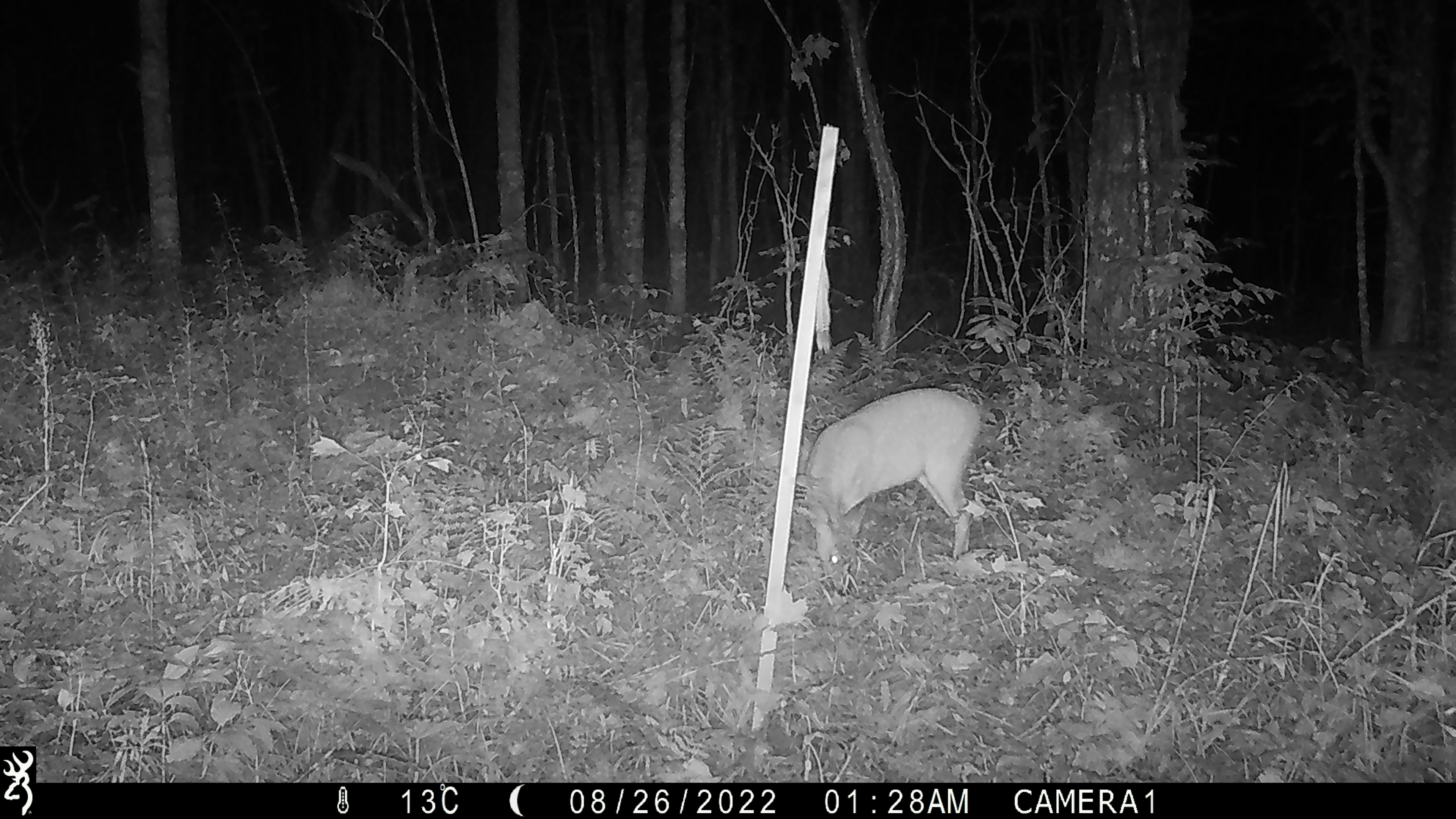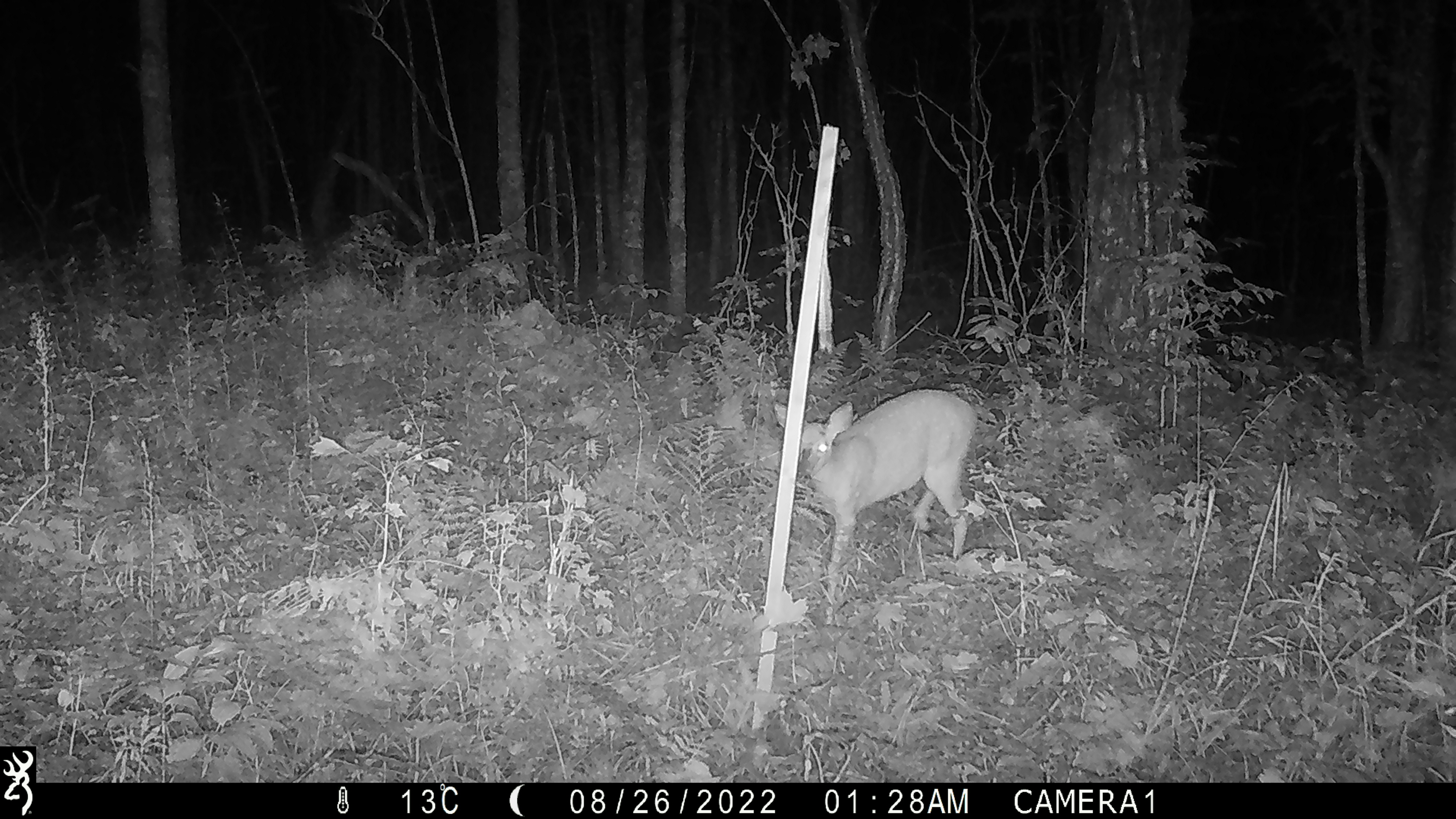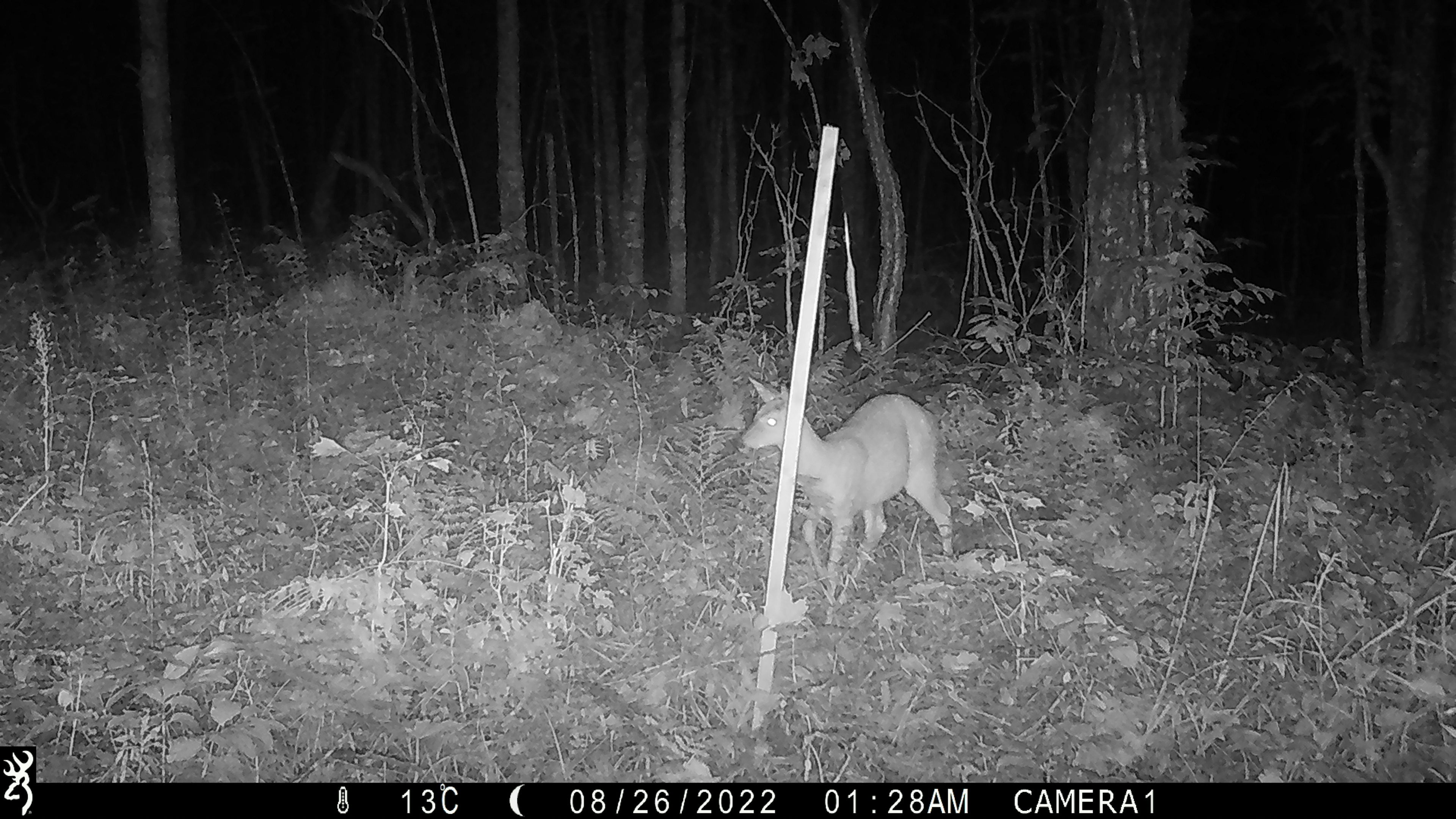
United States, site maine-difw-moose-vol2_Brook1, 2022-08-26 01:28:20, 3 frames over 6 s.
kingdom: Animalia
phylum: Chordata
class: Mammalia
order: Artiodactyla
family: Cervidae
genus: Odocoileus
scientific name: Odocoileus virginianus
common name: white-tailed deer